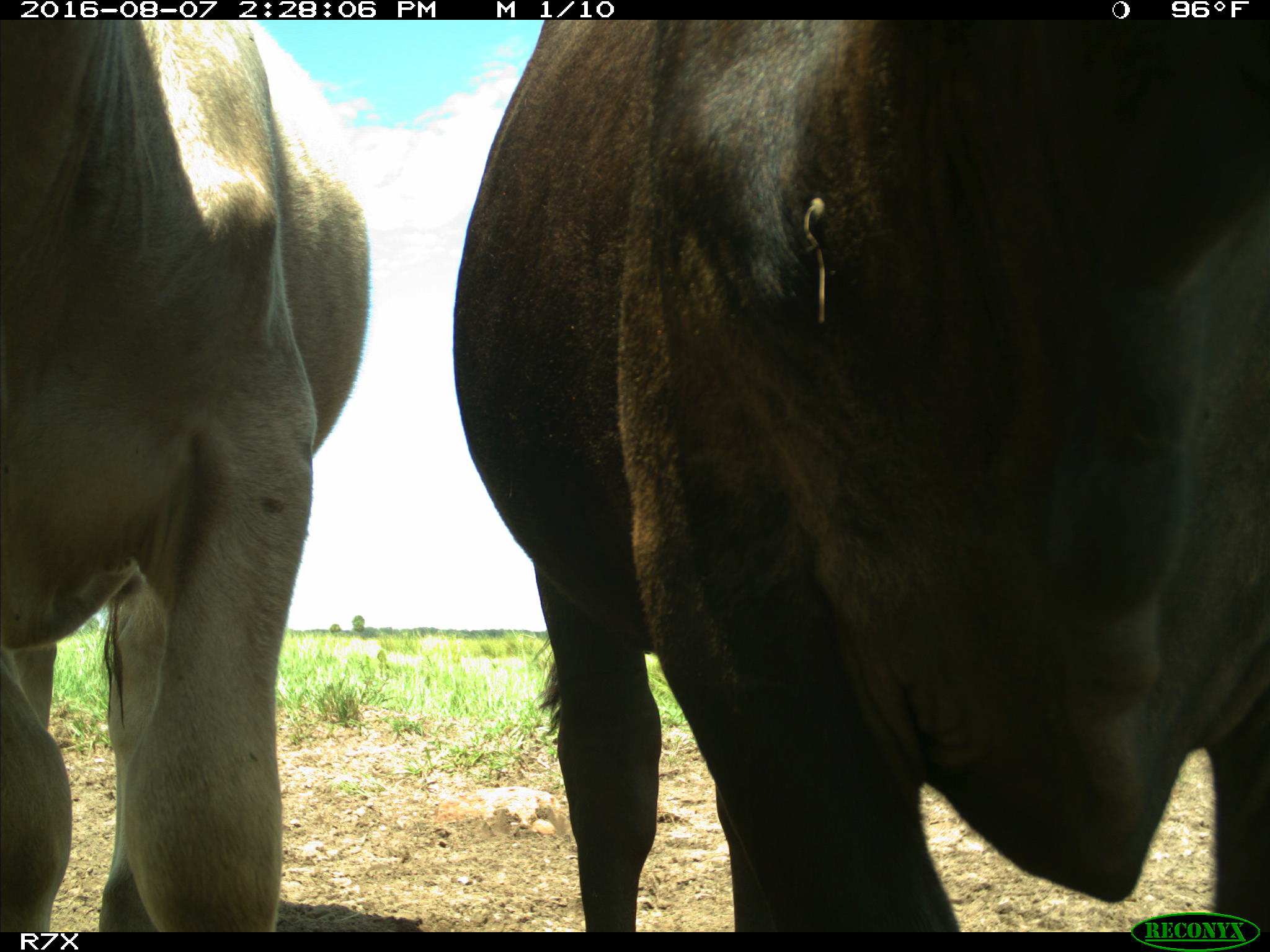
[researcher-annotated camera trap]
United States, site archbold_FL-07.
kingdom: Animalia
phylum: Chordata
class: Mammalia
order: Artiodactyla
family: Bovidae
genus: Bos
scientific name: Bos taurus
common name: domestic cow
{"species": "Bos taurus (domestic cow)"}